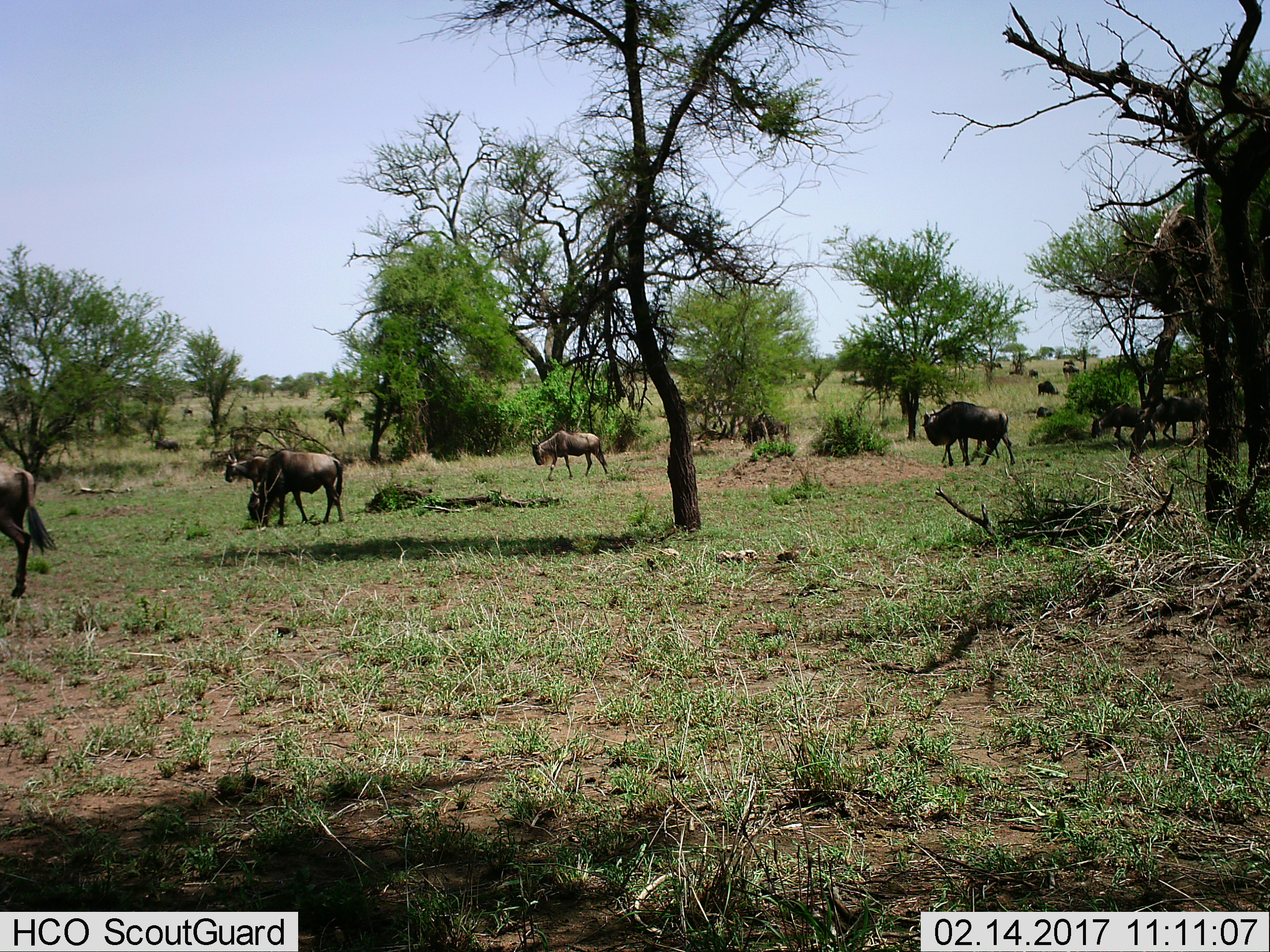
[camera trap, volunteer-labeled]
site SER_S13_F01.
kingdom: Animalia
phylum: Chordata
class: Mammalia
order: Artiodactyla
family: Bovidae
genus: Connochaetes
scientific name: Connochaetes taurinus taurinus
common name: blue wildebeest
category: wildebeestblue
Wildebeestblue (blue wildebeest) (Connochaetes taurinus taurinus), count 8. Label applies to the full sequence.